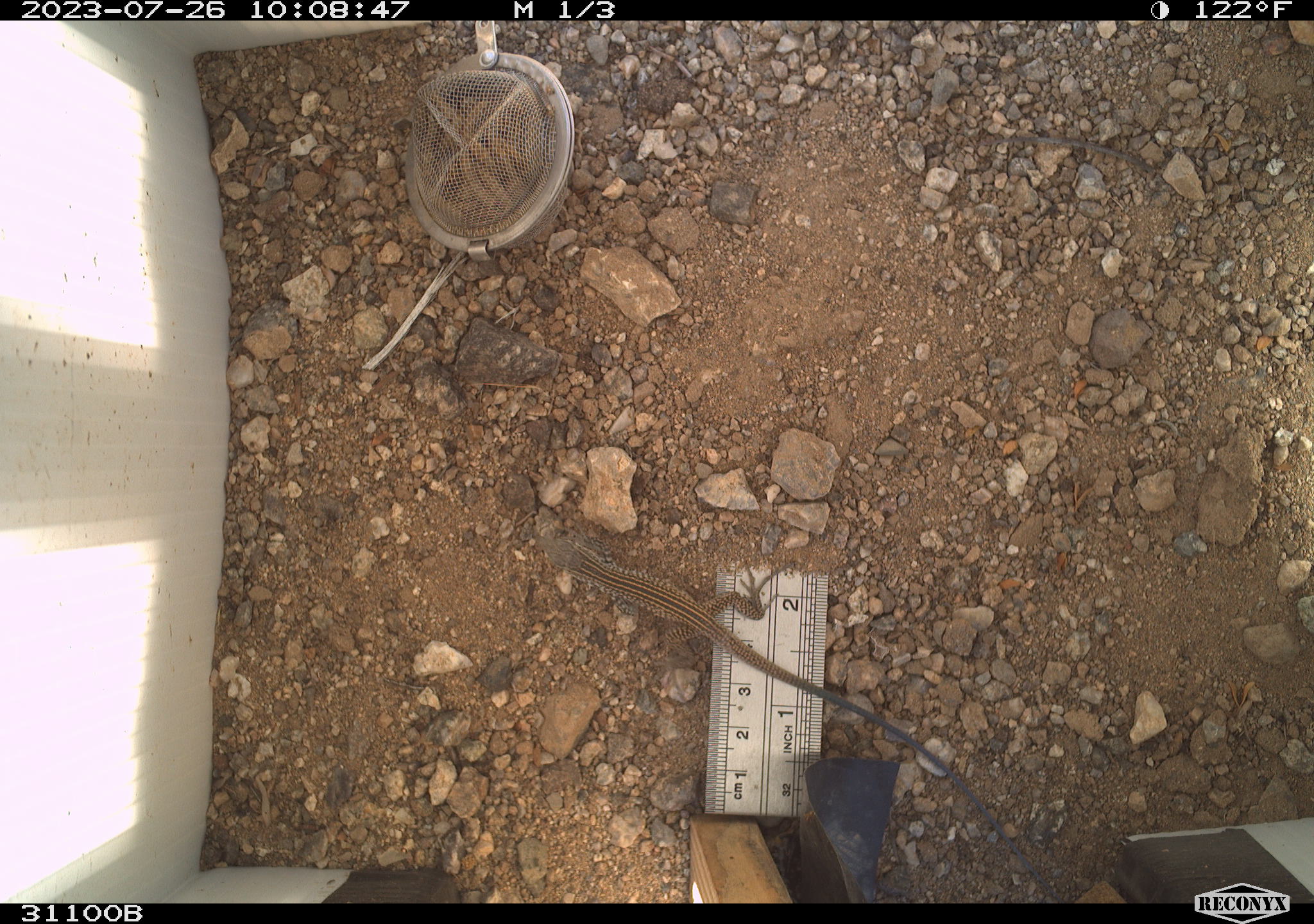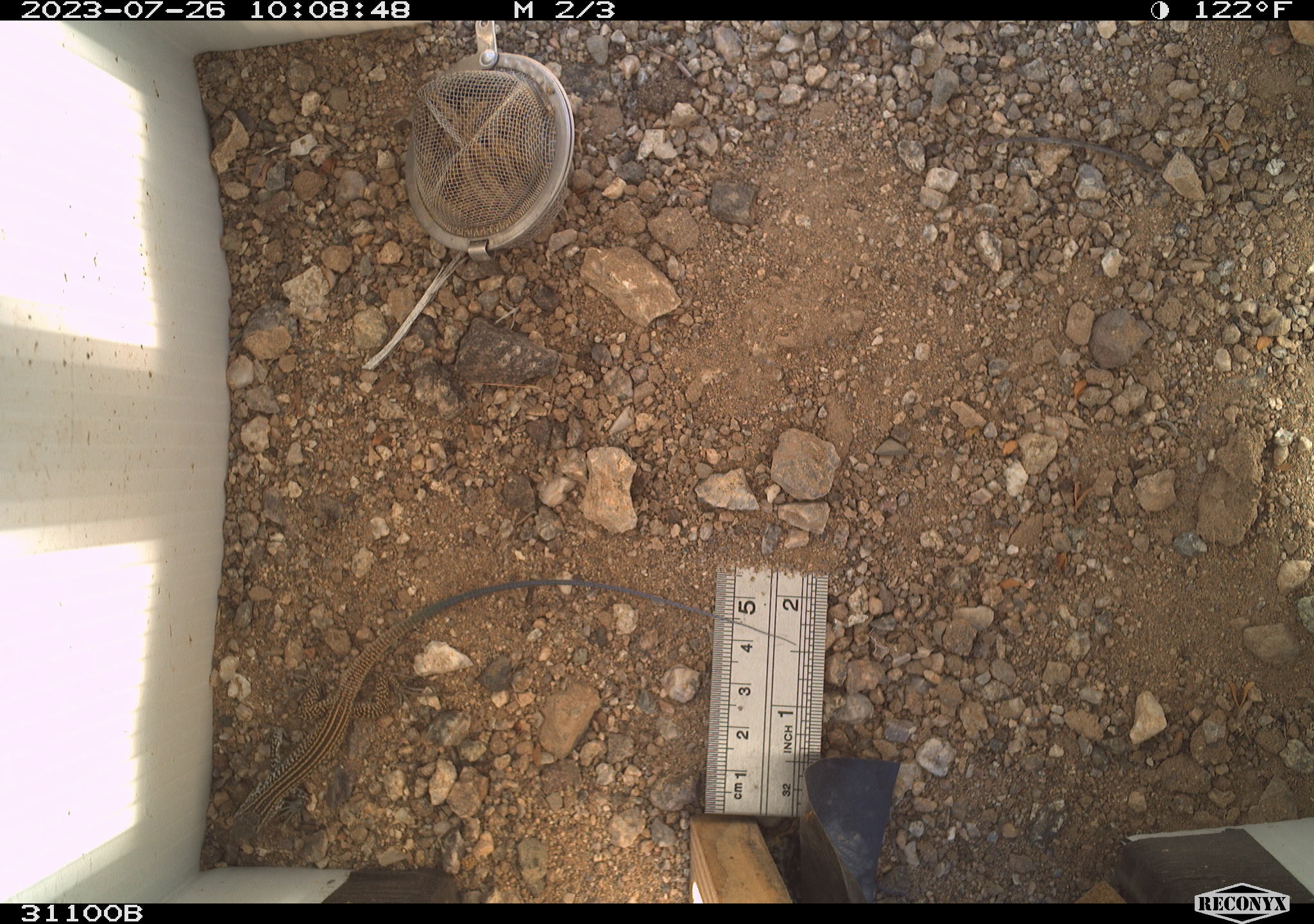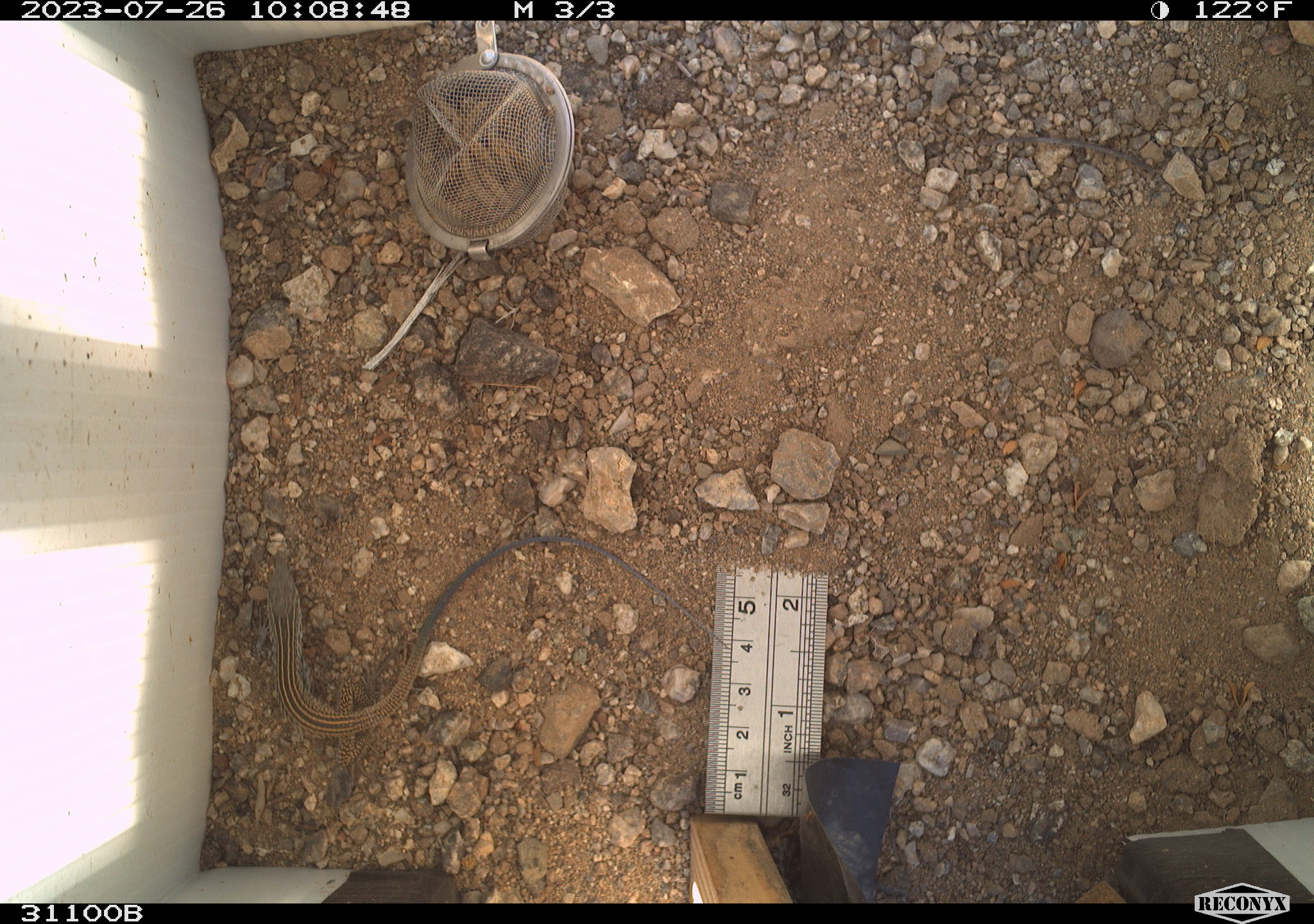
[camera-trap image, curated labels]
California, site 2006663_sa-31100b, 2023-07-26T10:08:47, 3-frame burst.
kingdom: Animalia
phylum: Chordata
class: Reptilia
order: Squamata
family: Teiidae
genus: Aspidoscelis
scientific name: Aspidoscelis tigris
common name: western whiptail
Western whiptail (Aspidoscelis tigris).